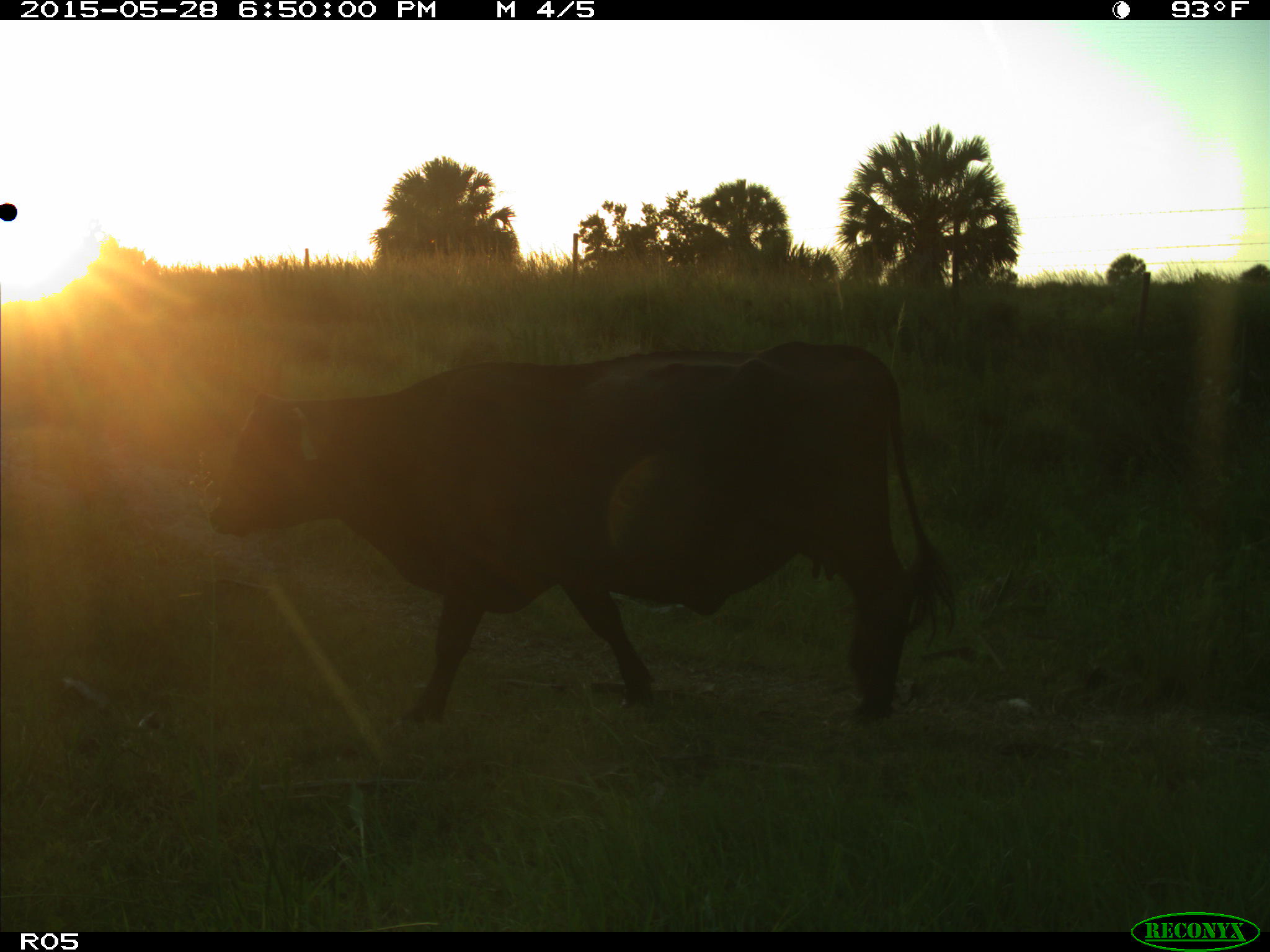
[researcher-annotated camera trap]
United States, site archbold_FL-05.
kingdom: Animalia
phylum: Chordata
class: Mammalia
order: Artiodactyla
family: Bovidae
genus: Bos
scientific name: Bos taurus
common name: domestic cow